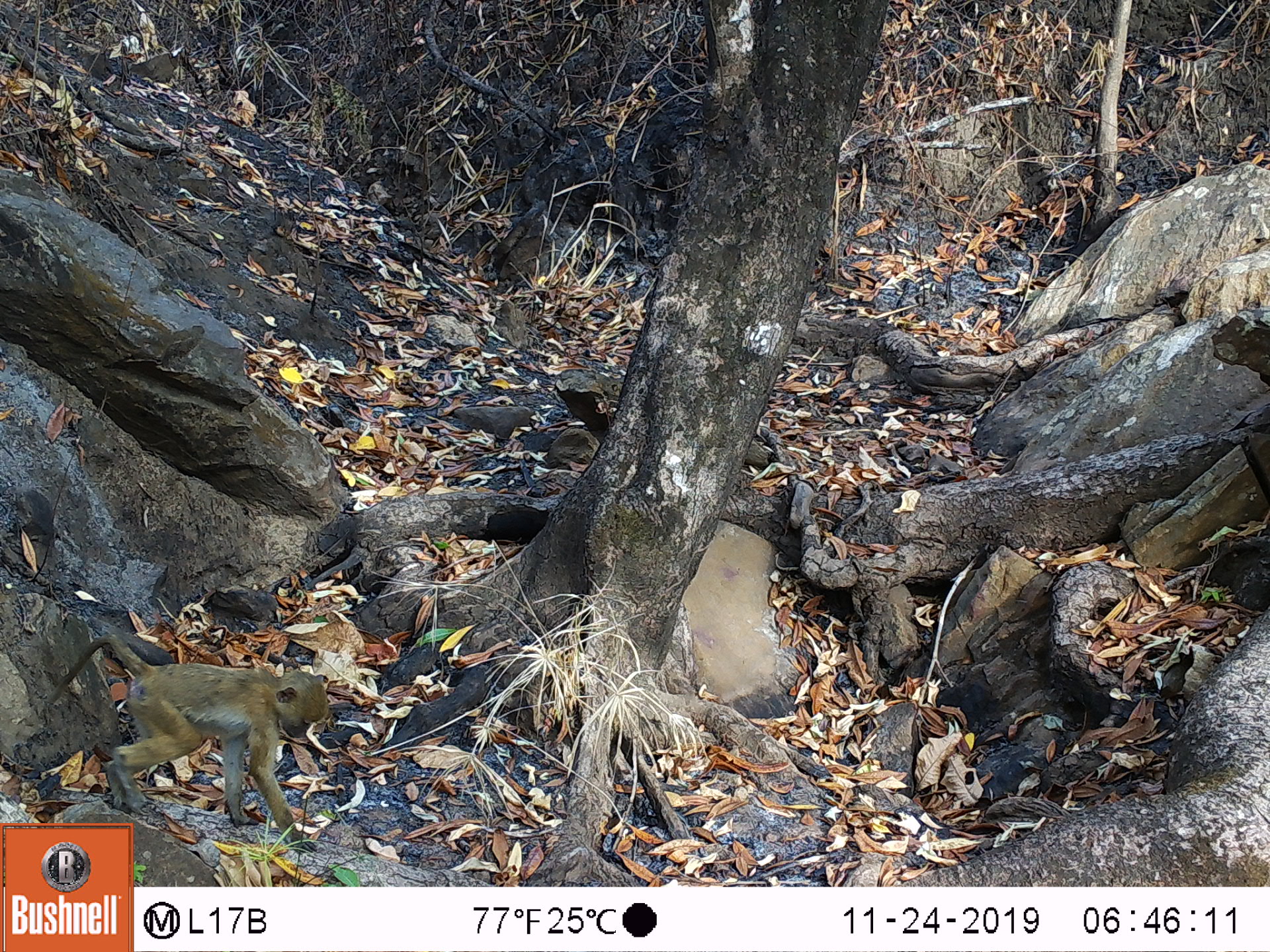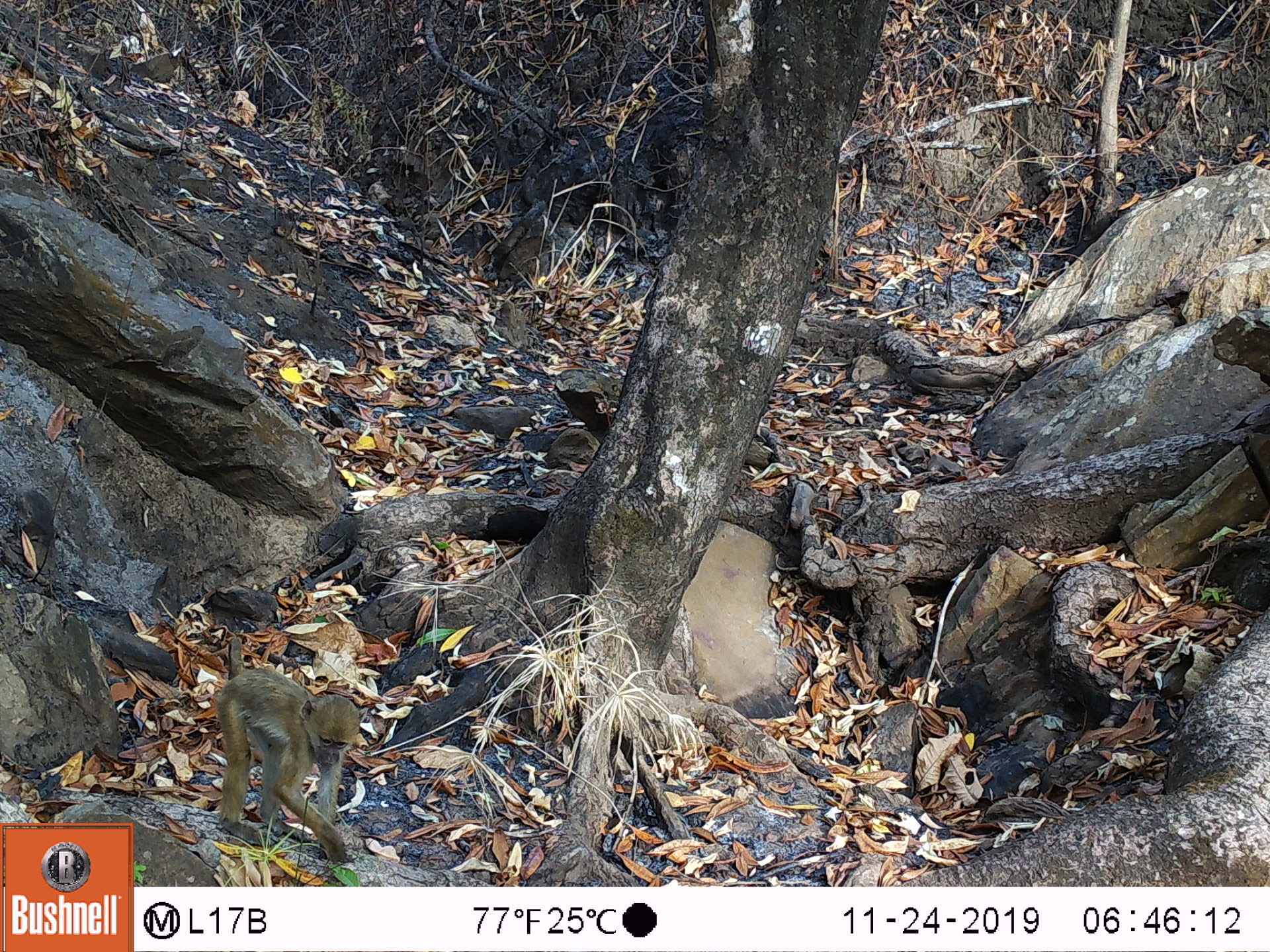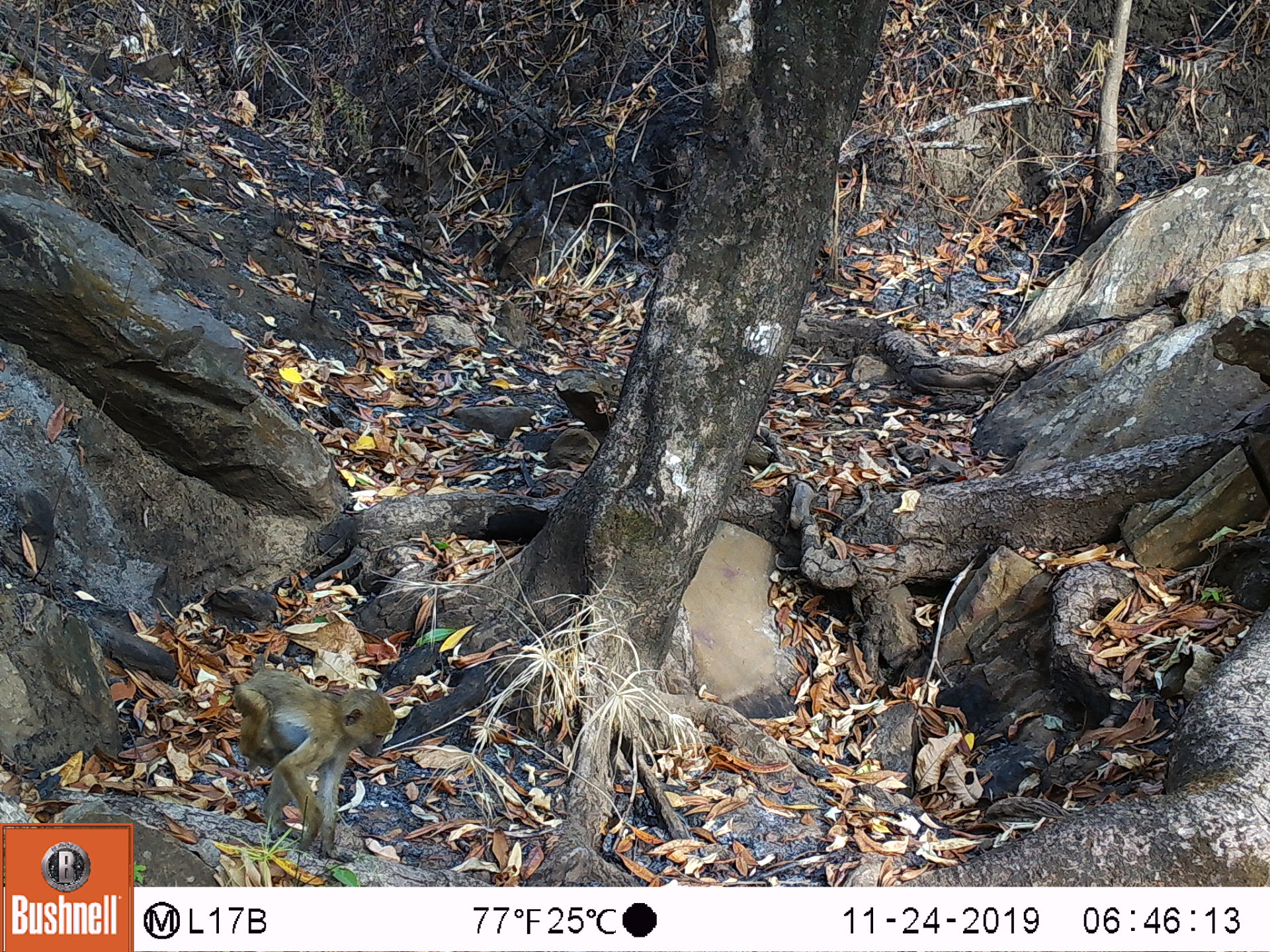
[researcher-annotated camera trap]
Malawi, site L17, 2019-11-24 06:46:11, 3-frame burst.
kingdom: Animalia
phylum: Chordata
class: Mammalia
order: Primates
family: Cercopithecidae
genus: Papio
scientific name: Papio cynocephalus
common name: yellow baboon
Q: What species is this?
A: Yellow baboon (Papio cynocephalus).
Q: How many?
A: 1.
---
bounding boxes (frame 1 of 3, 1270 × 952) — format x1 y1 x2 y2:
yellow baboon: 44 627 330 818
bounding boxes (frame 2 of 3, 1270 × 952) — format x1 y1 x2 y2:
yellow baboon: 217 634 357 860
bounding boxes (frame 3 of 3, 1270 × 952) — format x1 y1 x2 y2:
yellow baboon: 231 665 393 868